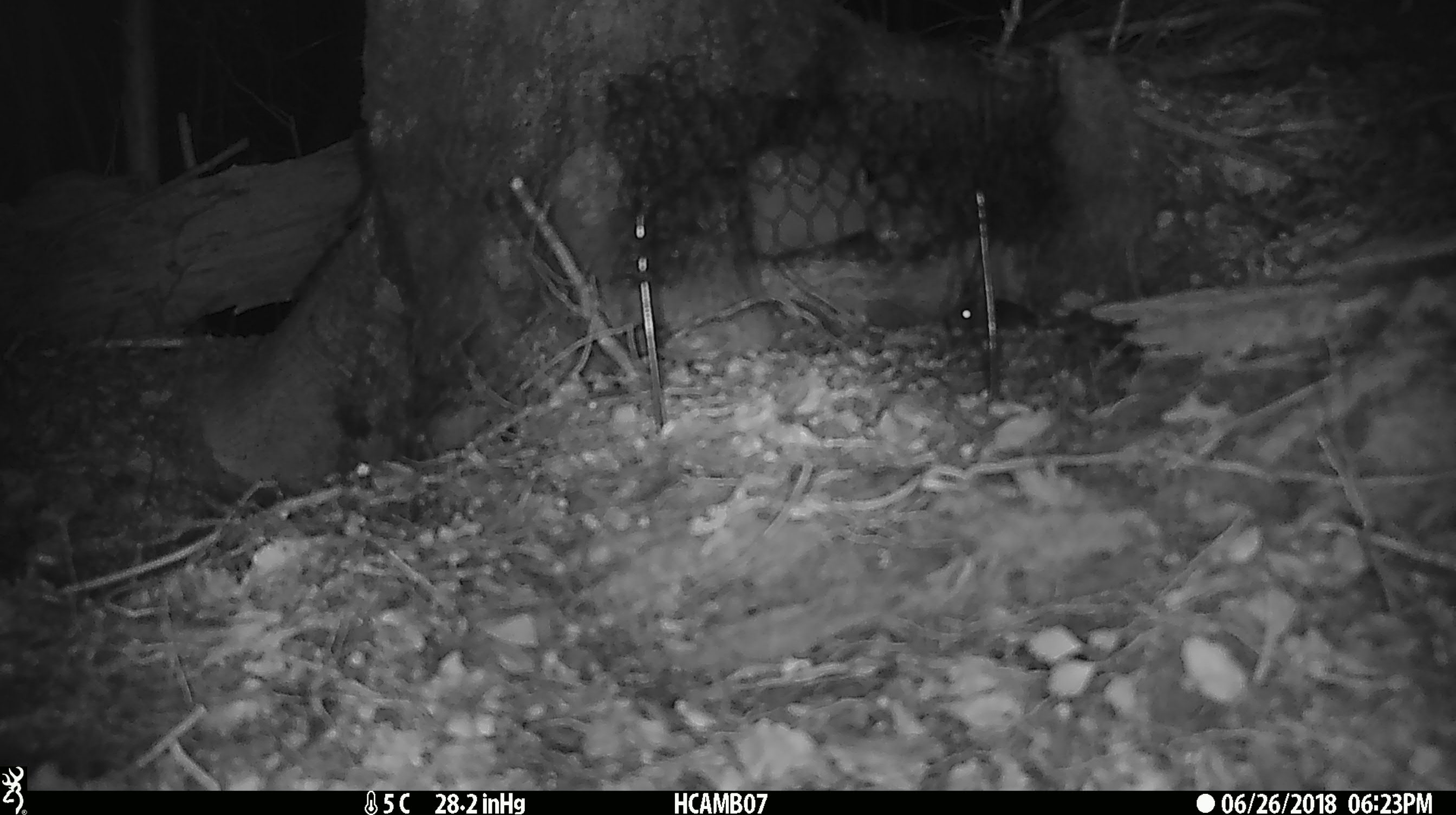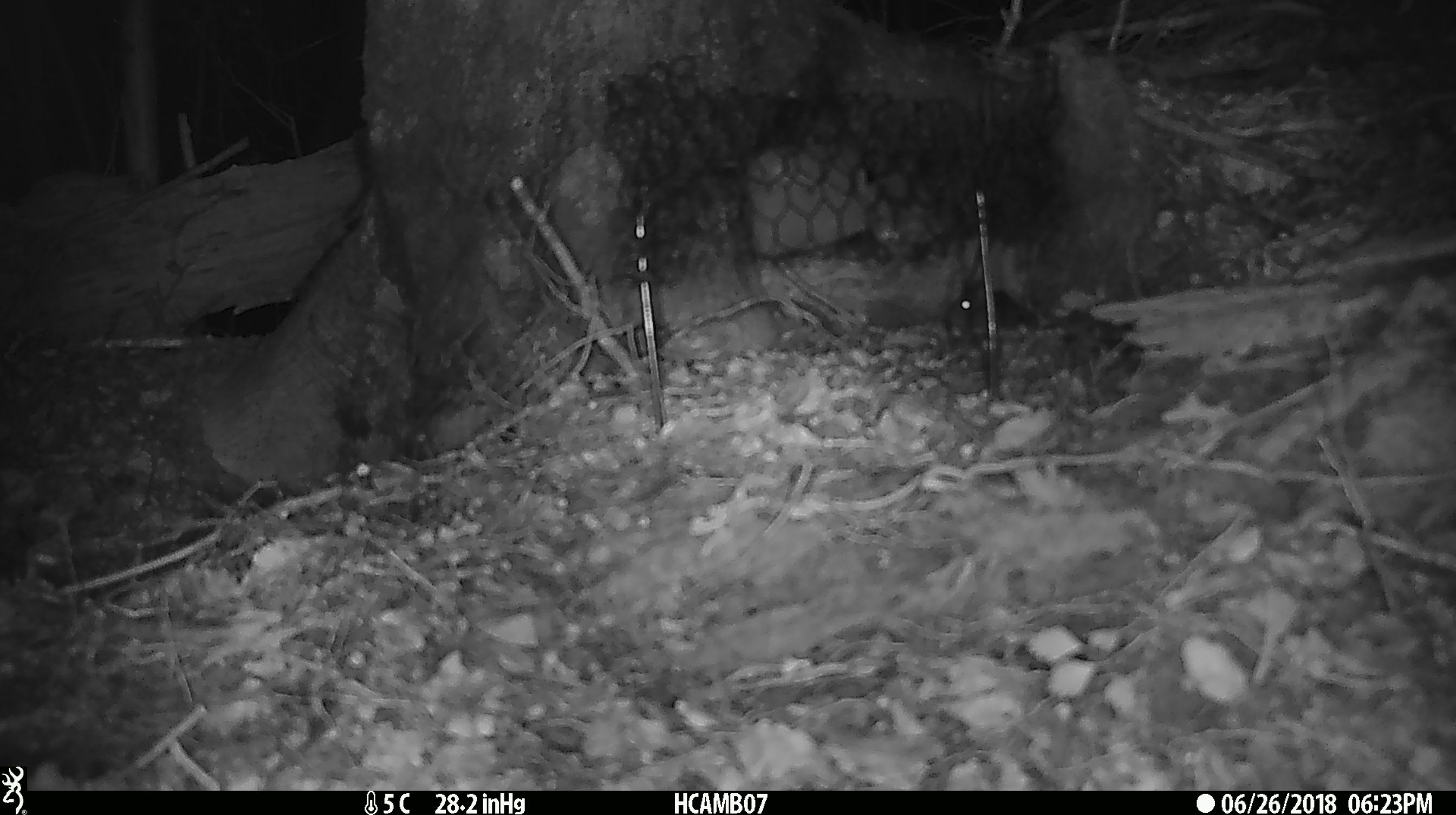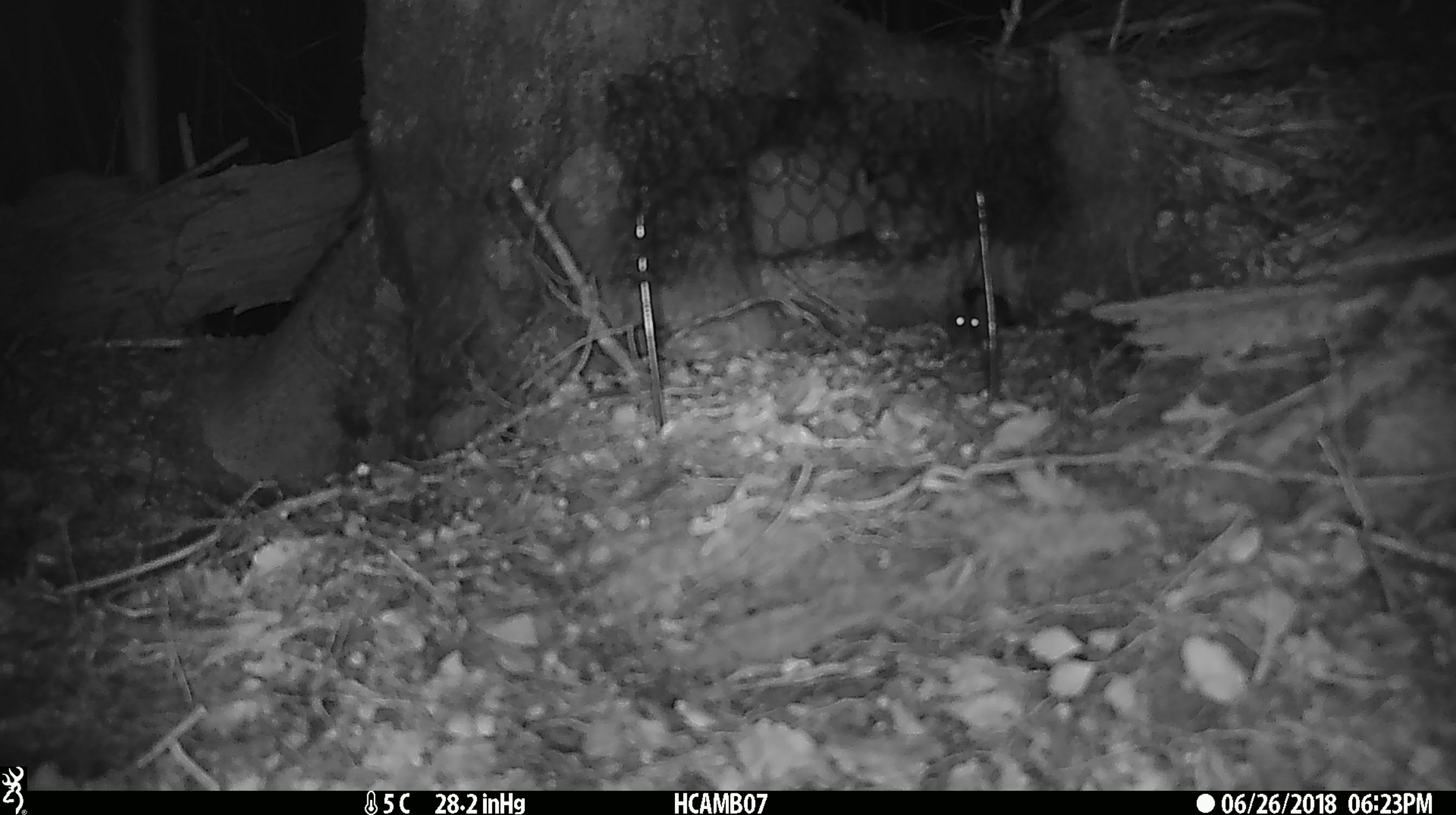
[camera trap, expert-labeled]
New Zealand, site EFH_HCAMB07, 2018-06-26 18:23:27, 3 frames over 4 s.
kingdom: Animalia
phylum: Chordata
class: Mammalia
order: Rodentia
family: Muridae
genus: Mus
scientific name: Mus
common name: mouse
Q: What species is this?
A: Mouse (Mus).